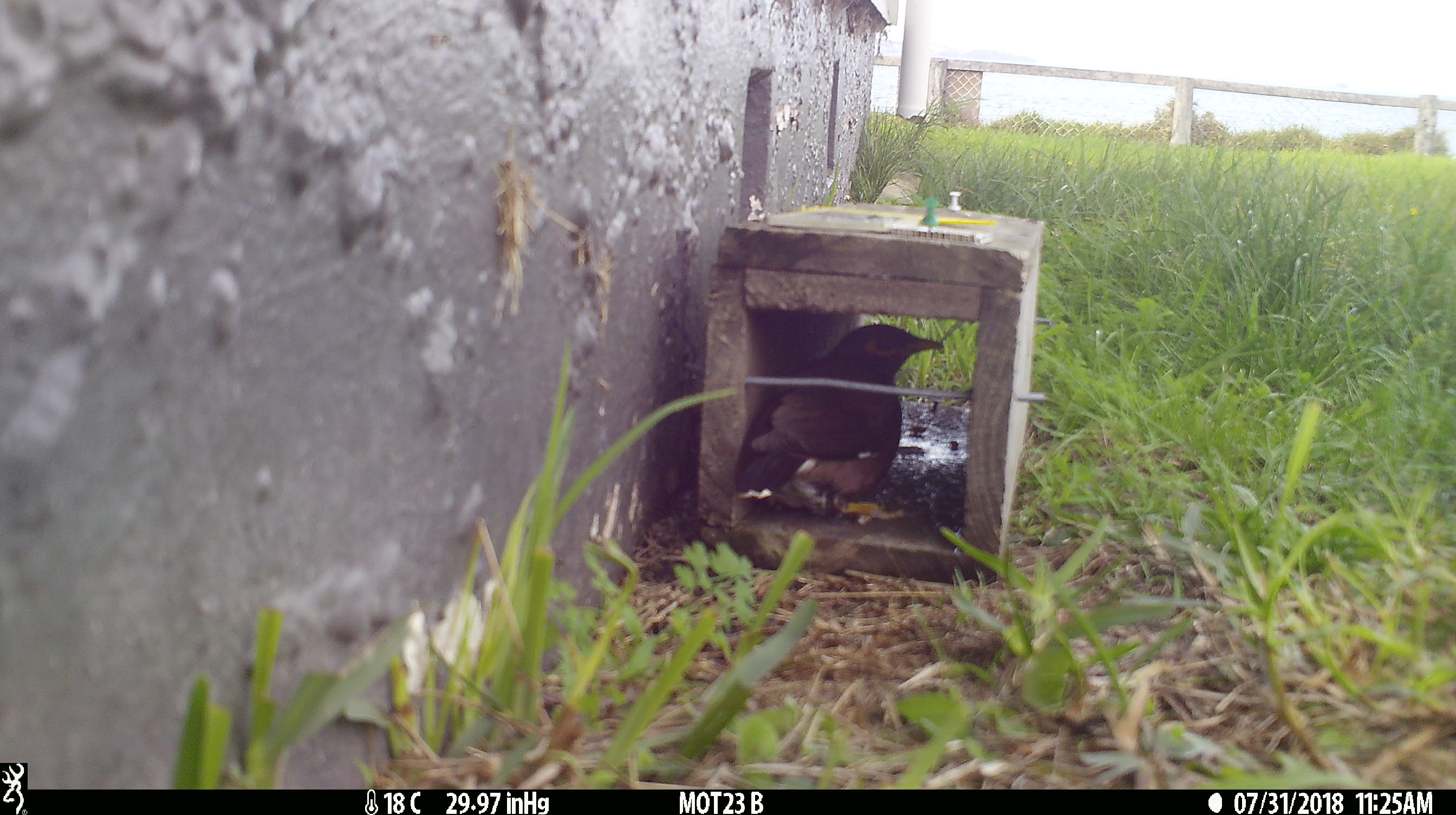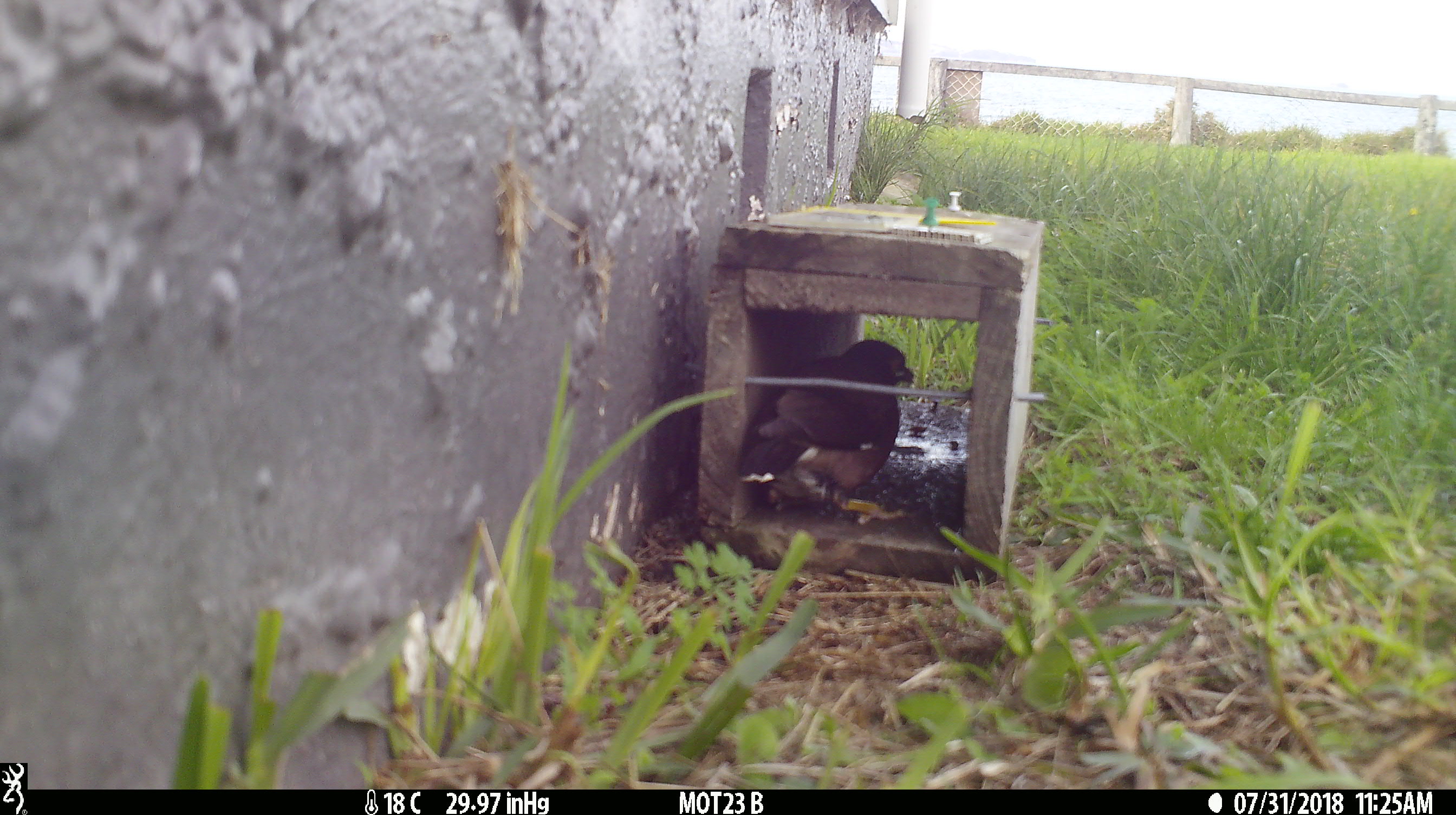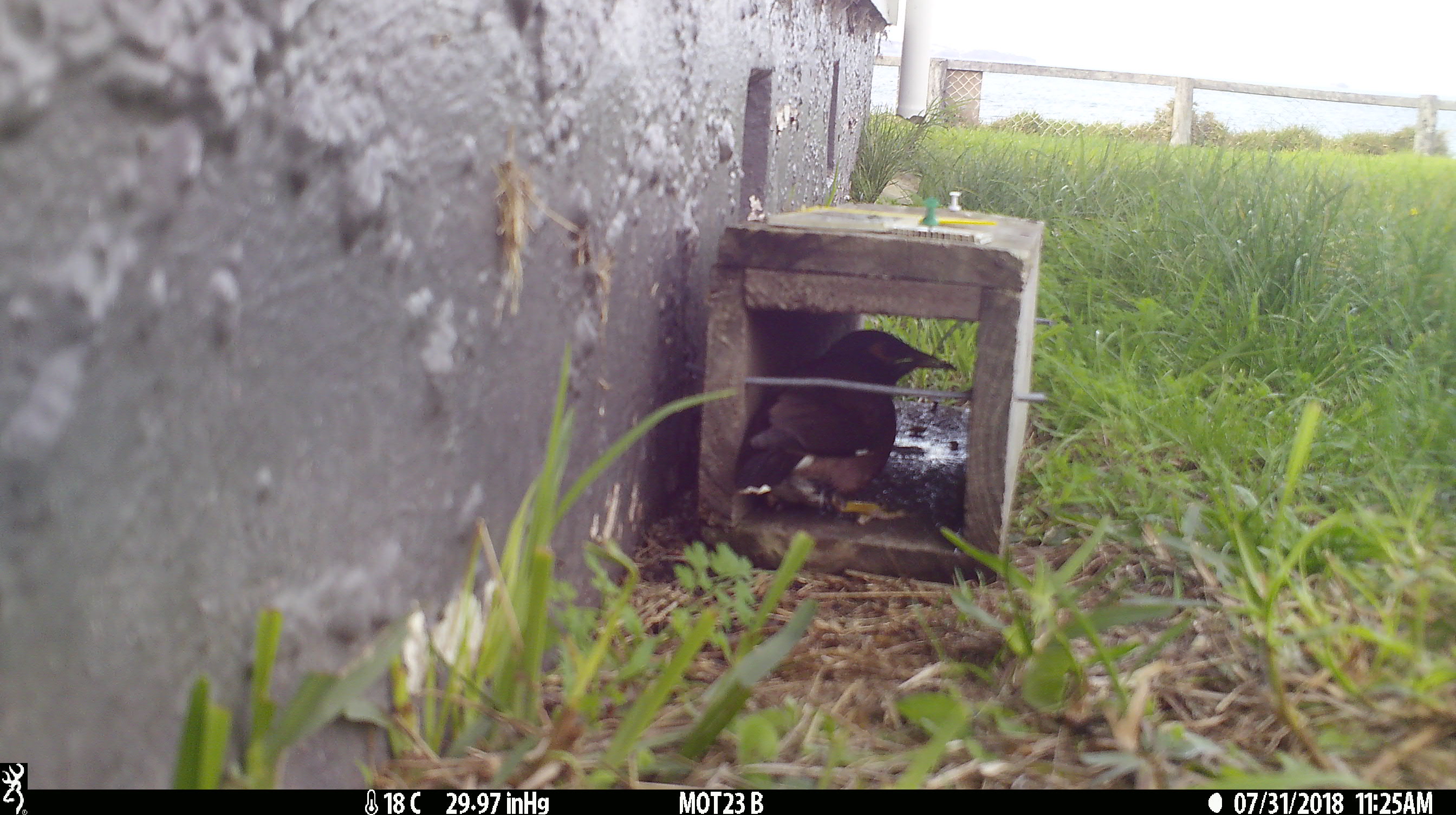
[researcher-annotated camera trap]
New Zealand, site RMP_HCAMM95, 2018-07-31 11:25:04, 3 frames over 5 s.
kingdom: Animalia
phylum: Chordata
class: Aves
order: Passeriformes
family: Sturnidae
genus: Acridotheres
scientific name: Acridotheres tristis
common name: common myna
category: myna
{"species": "myna (common myna) (Acridotheres tristis)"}